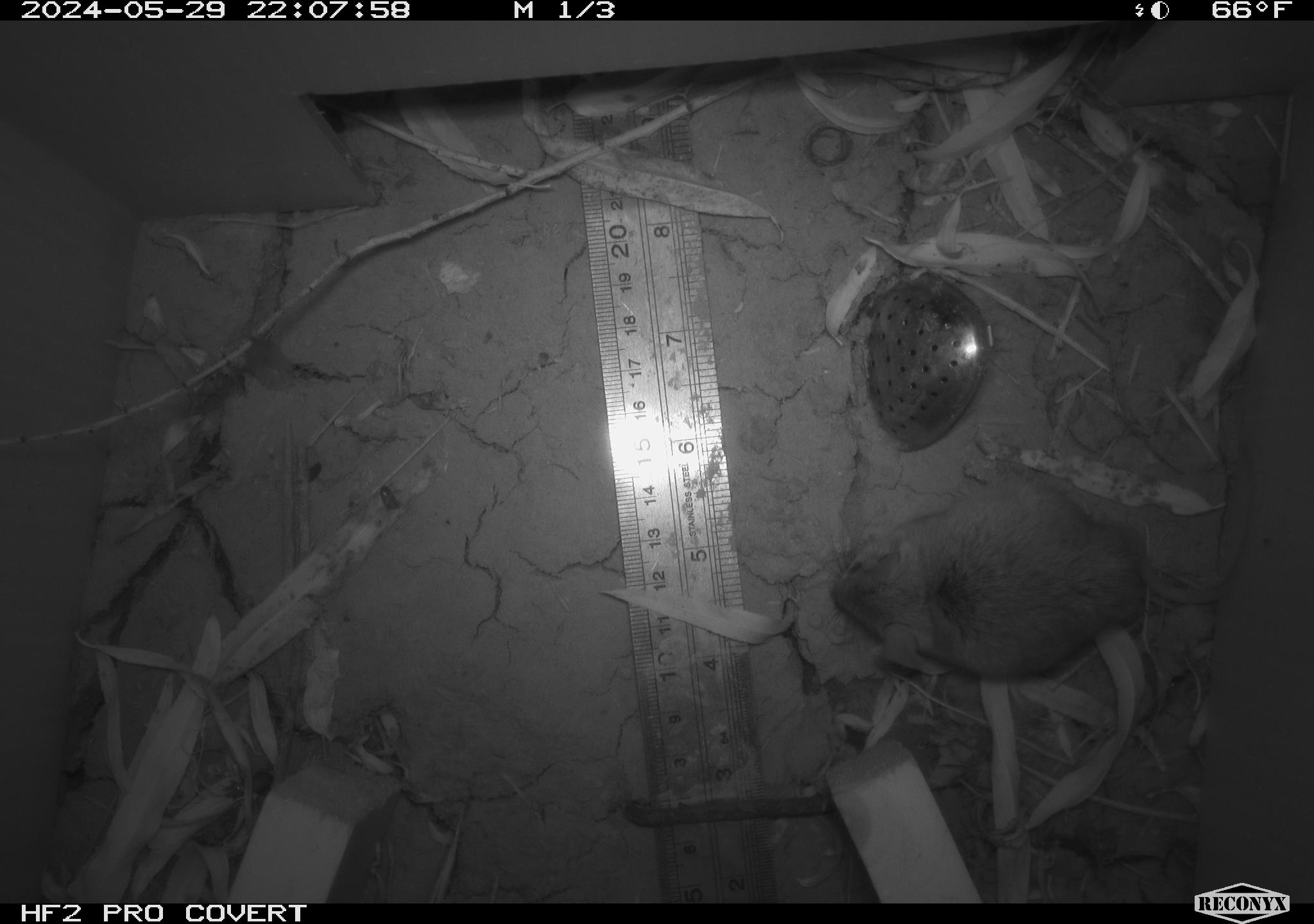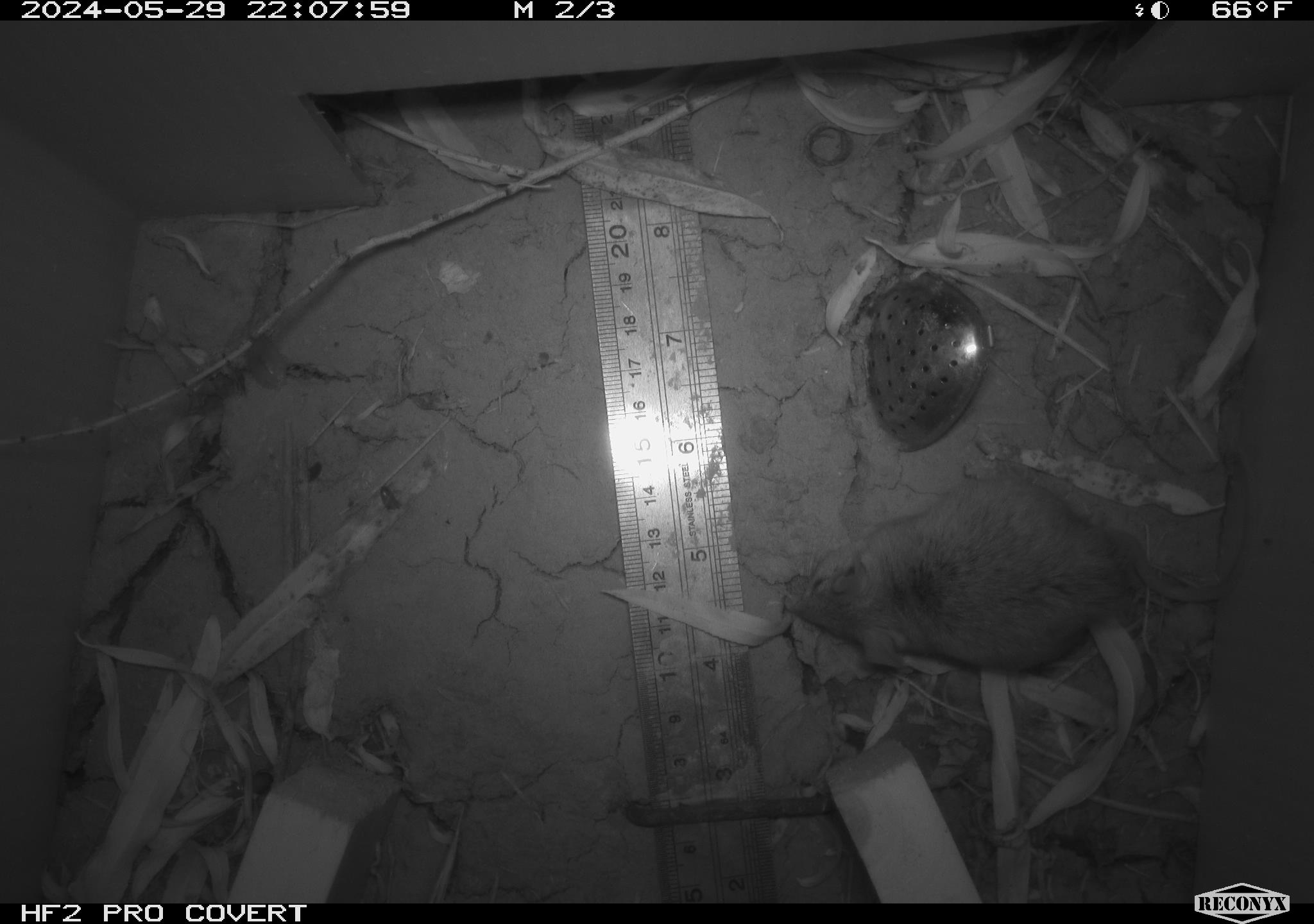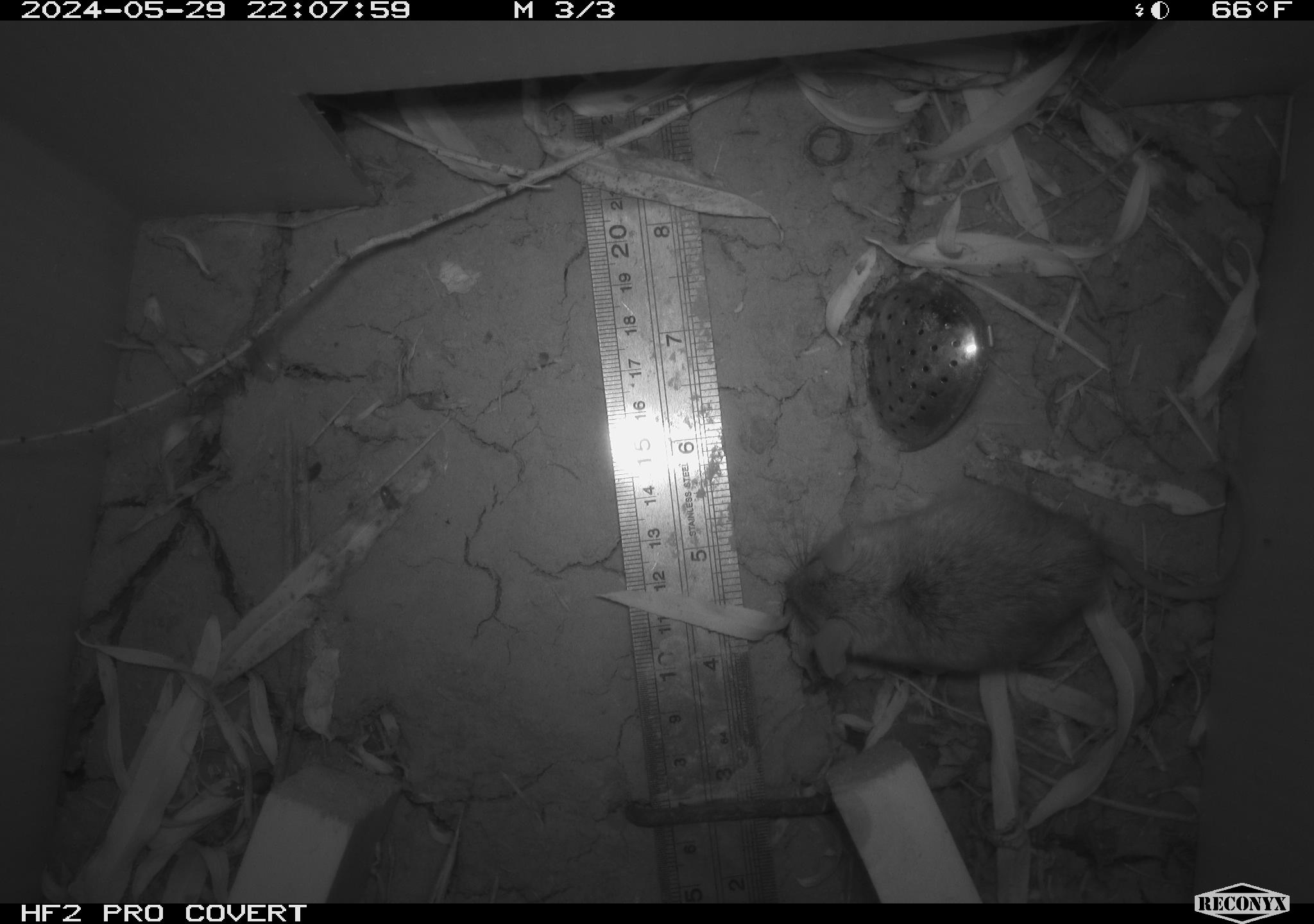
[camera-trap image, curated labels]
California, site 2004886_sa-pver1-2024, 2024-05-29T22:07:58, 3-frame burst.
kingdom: Animalia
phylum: Chordata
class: Mammalia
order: Rodentia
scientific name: Rodentia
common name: mouse species